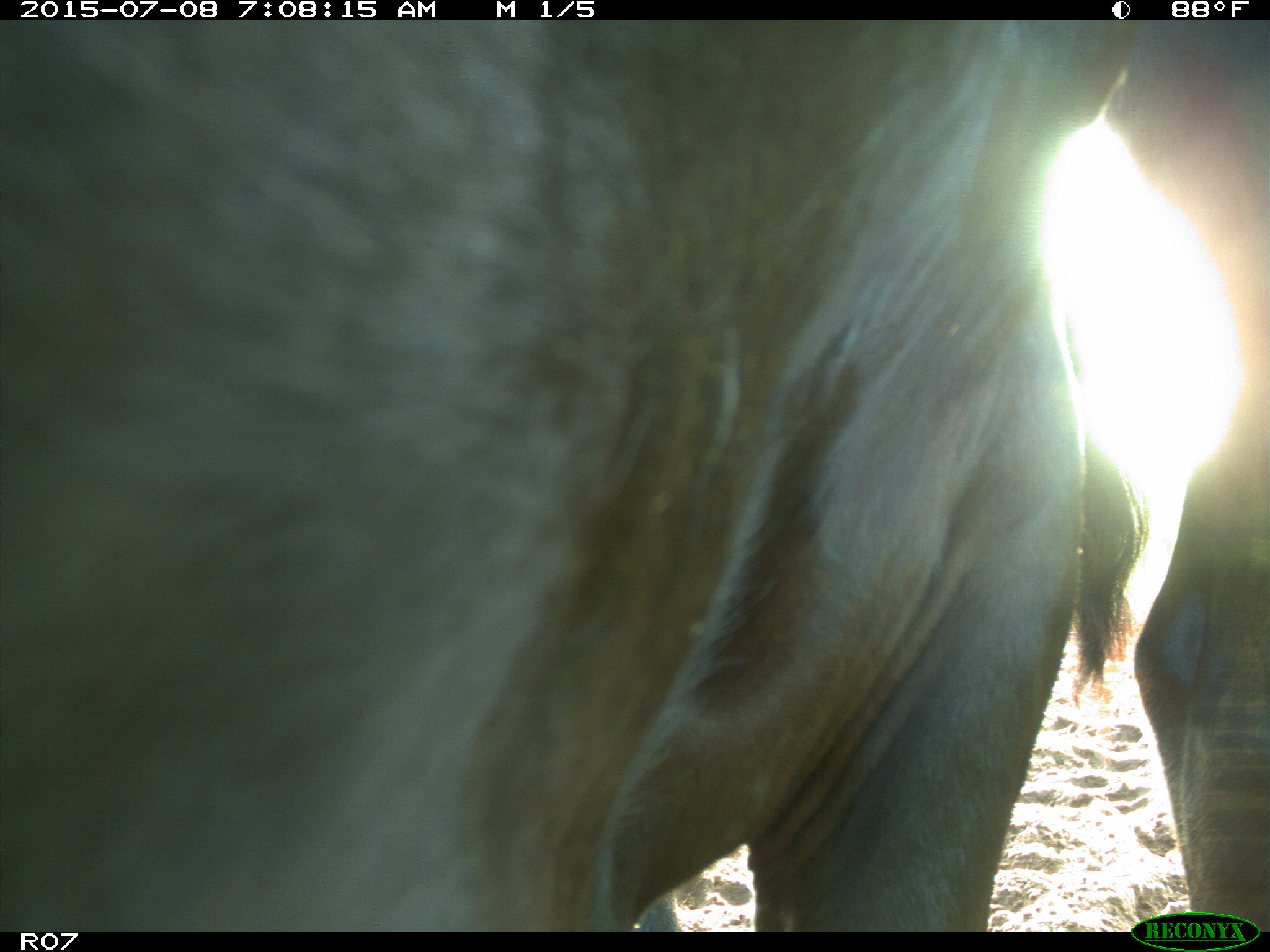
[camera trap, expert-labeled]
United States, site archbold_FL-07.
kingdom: Animalia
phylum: Chordata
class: Mammalia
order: Artiodactyla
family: Bovidae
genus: Bos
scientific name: Bos taurus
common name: domestic cow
Bos taurus (domestic cow).